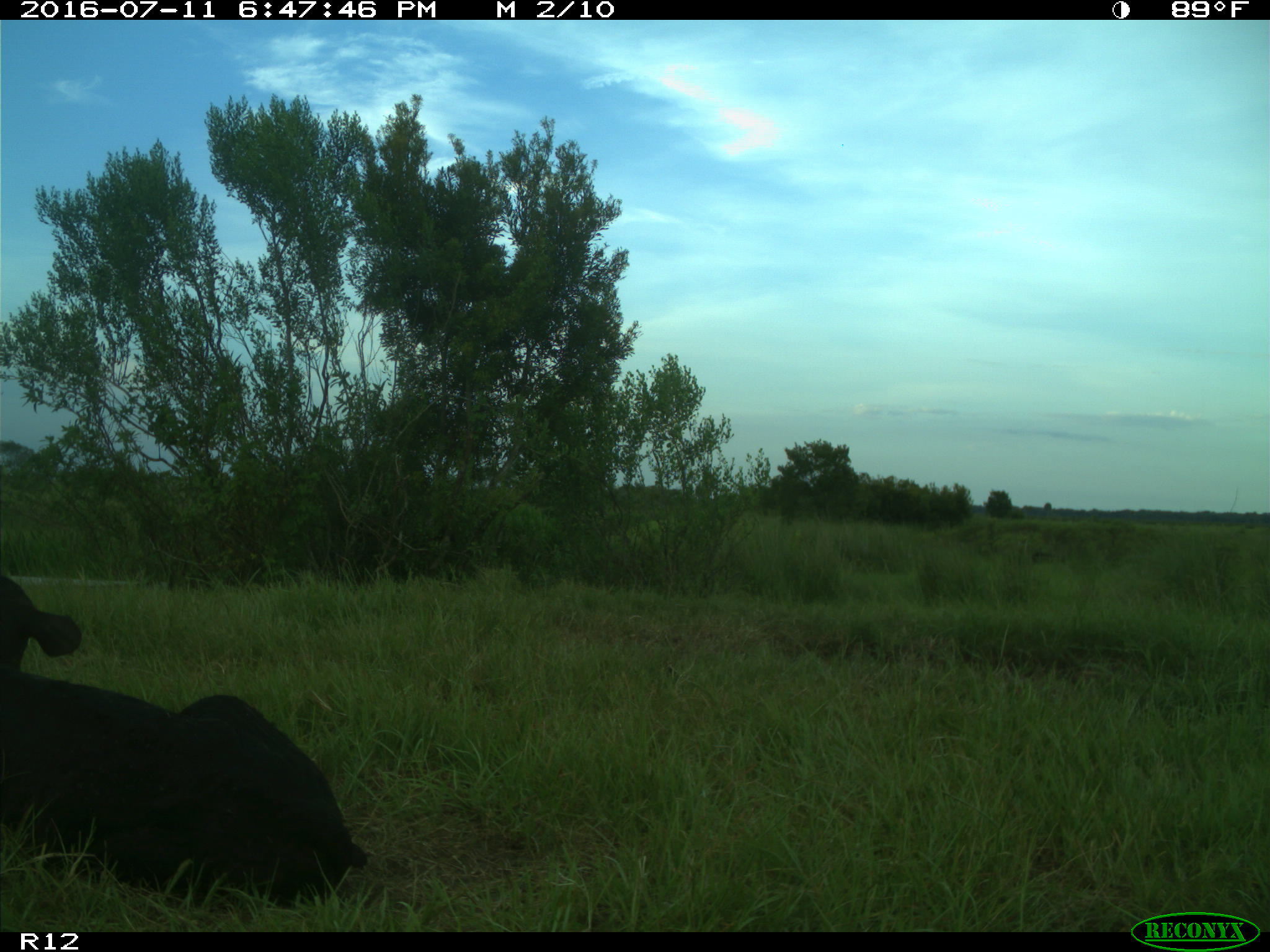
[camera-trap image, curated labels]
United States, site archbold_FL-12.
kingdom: Animalia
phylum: Chordata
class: Mammalia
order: Artiodactyla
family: Bovidae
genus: Bos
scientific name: Bos taurus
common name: domestic cow